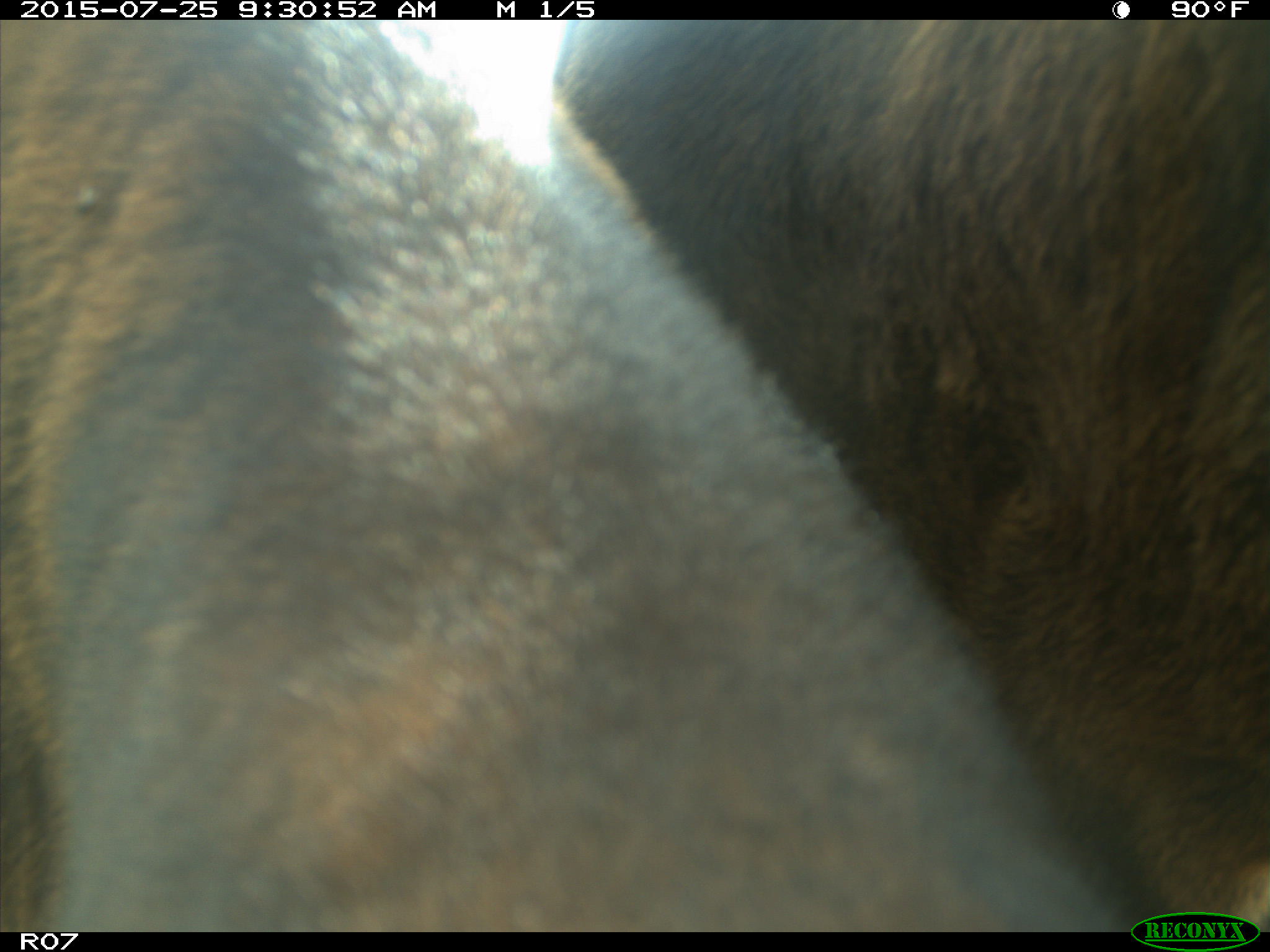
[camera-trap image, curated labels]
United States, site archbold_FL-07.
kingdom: Animalia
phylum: Chordata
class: Mammalia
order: Artiodactyla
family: Bovidae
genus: Bos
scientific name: Bos taurus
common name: domestic cow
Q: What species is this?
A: Bos taurus (domestic cow).